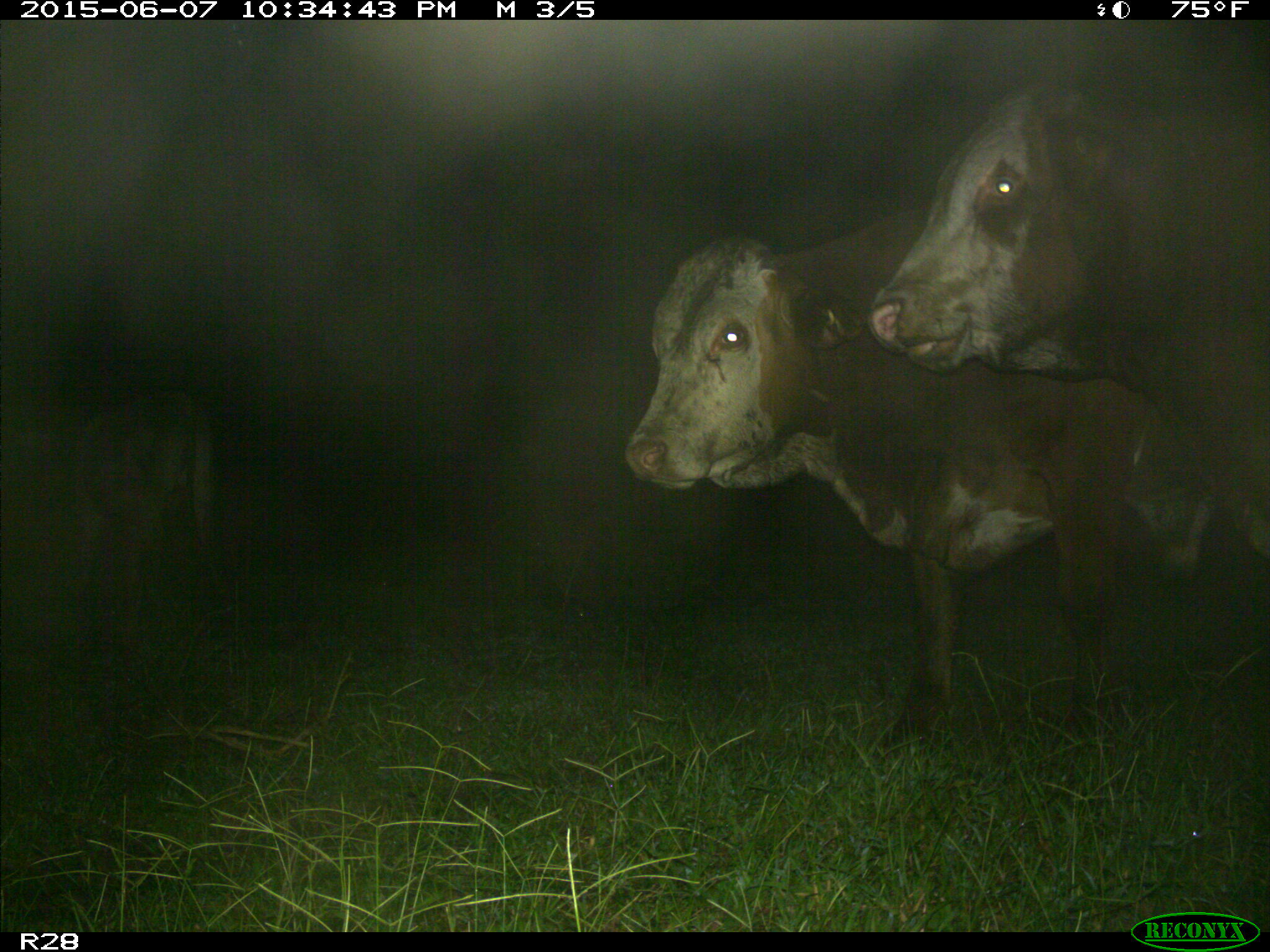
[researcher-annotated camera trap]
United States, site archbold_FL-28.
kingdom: Animalia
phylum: Chordata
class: Mammalia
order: Artiodactyla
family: Bovidae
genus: Bos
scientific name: Bos taurus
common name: domestic cow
Bos taurus (domestic cow).